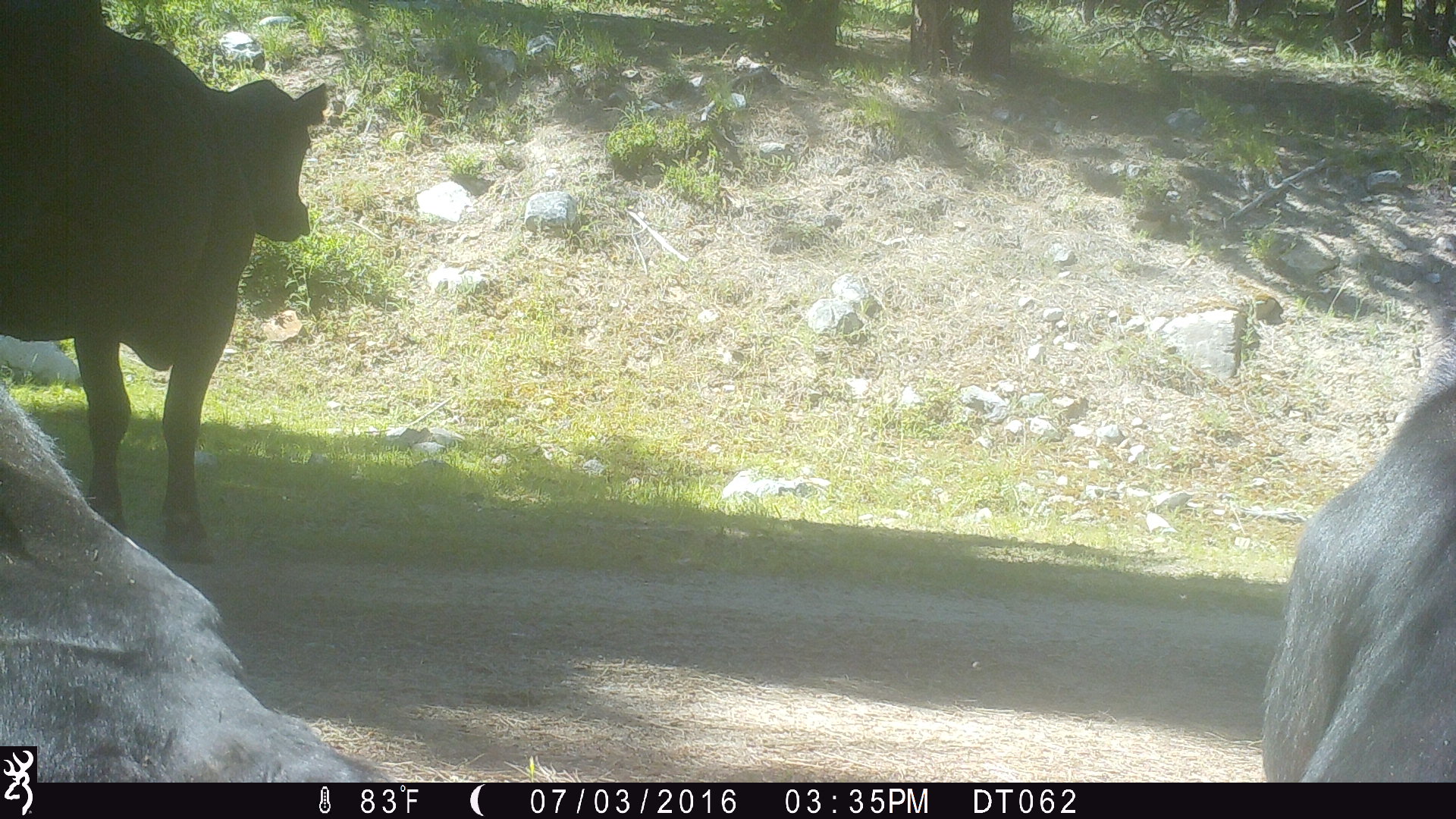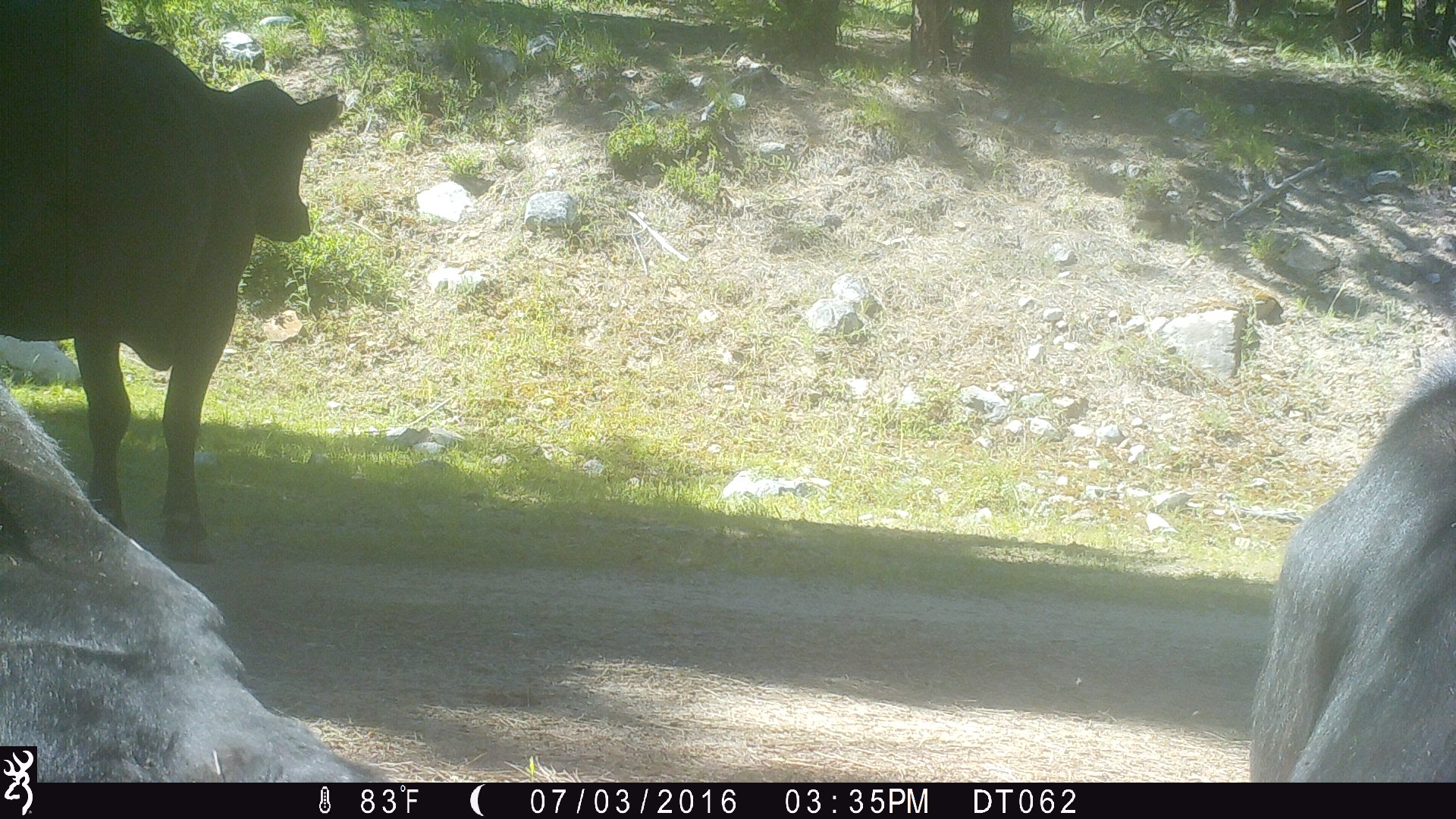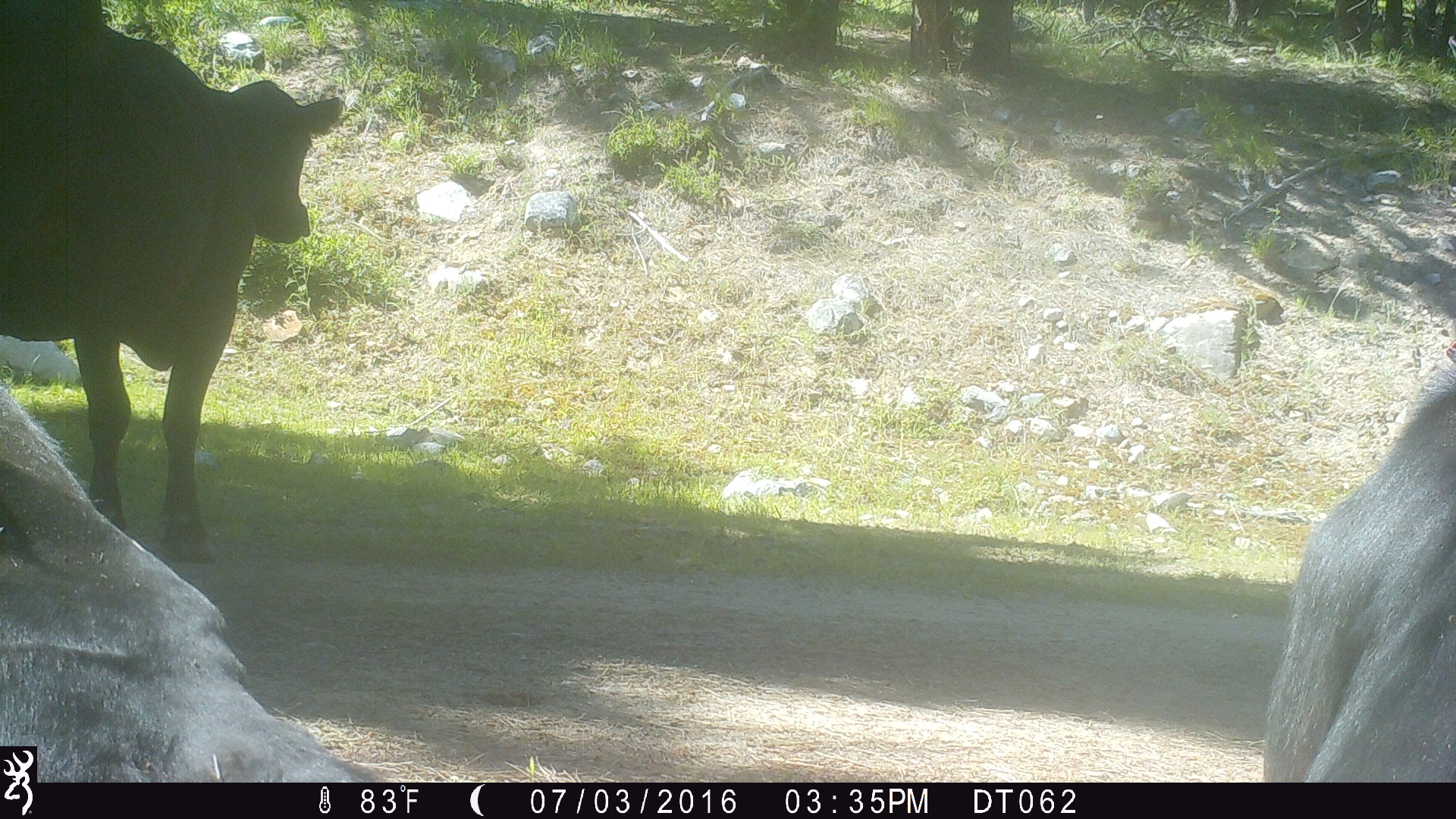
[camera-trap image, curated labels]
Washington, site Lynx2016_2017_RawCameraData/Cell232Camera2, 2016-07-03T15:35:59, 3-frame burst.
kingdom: Animalia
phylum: Chordata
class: Mammalia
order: Artiodactyla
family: Bovidae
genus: Bos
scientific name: Bos taurus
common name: domestic cattle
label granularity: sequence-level